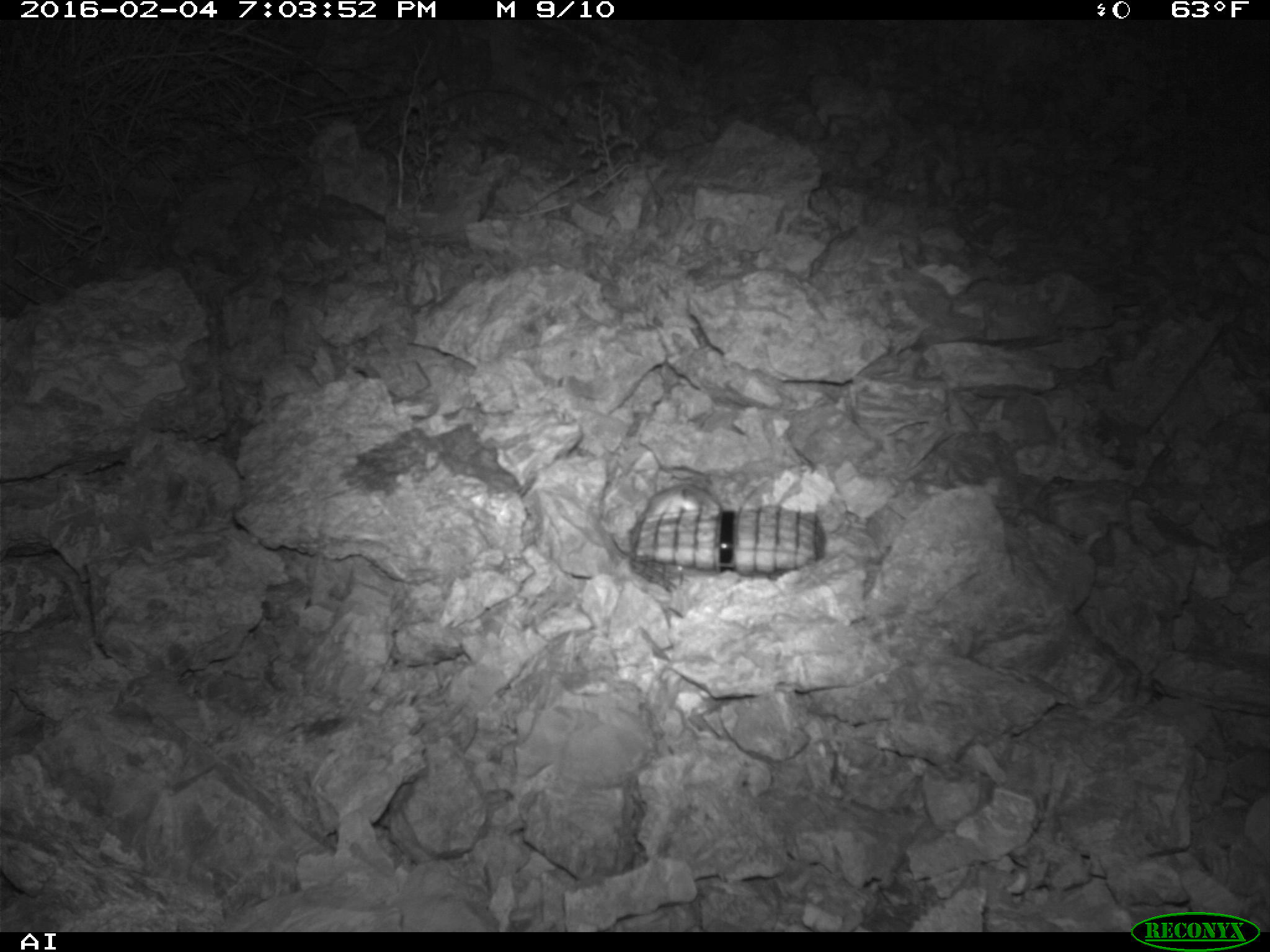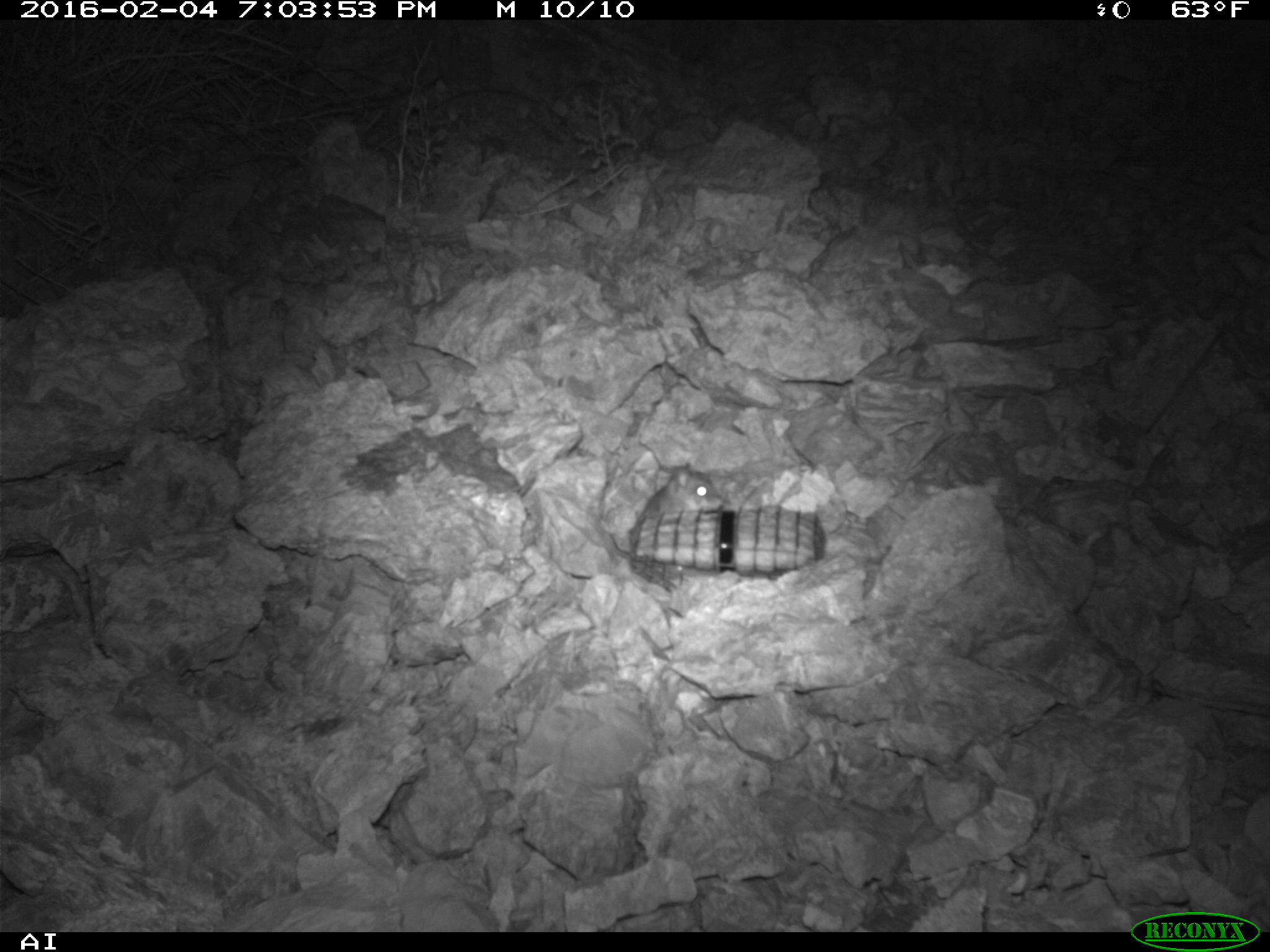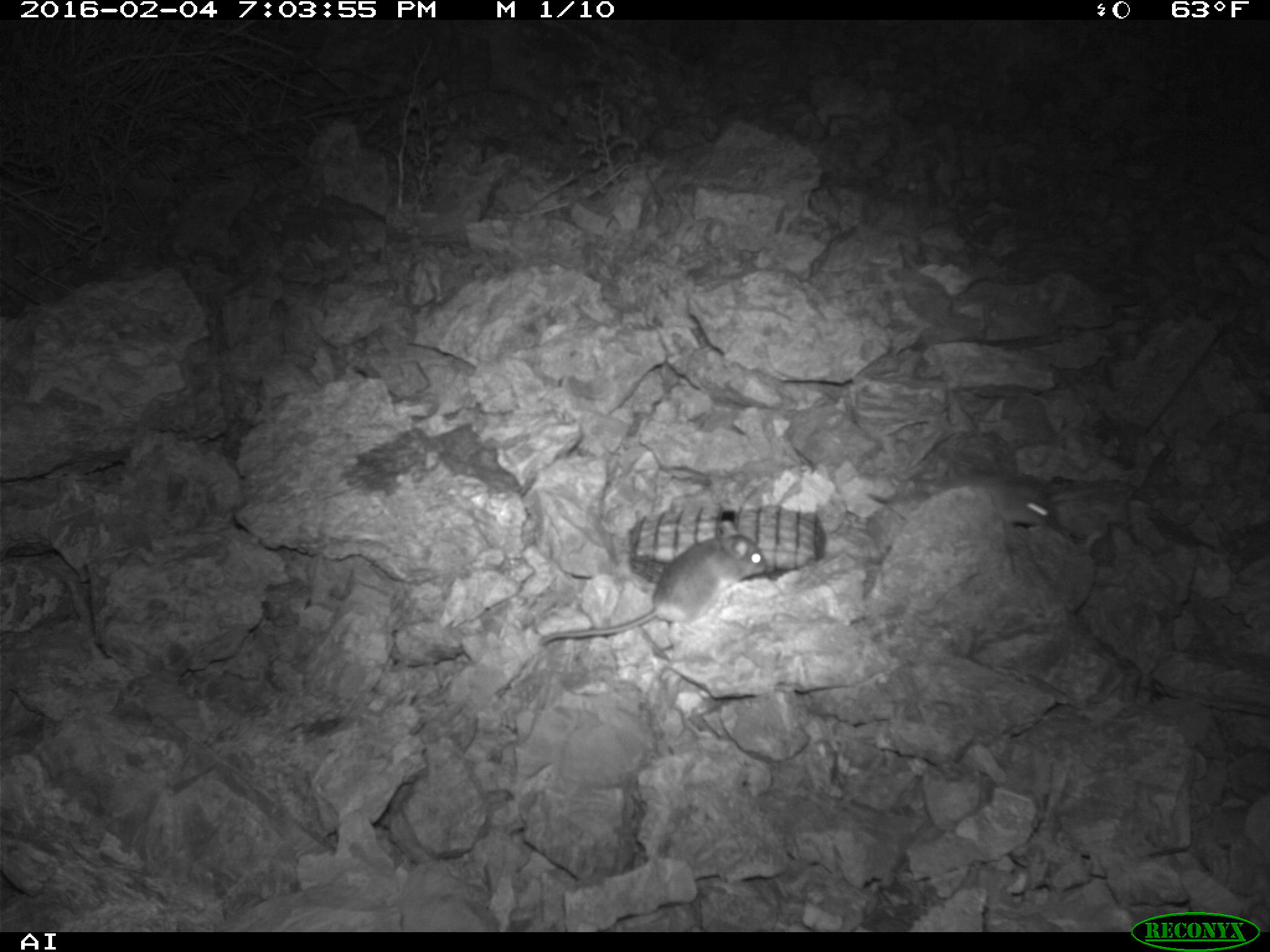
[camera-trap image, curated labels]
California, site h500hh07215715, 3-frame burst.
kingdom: Animalia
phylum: Chordata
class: Mammalia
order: Rodentia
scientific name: Rodentia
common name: rodent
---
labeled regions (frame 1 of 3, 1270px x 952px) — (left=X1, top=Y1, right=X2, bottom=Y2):
rodent: (left=610, top=480, right=719, bottom=559)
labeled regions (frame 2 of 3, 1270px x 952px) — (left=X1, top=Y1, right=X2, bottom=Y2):
rodent: (left=644, top=469, right=725, bottom=516)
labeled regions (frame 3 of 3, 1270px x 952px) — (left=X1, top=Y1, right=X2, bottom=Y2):
rodent: (left=535, top=521, right=768, bottom=645)